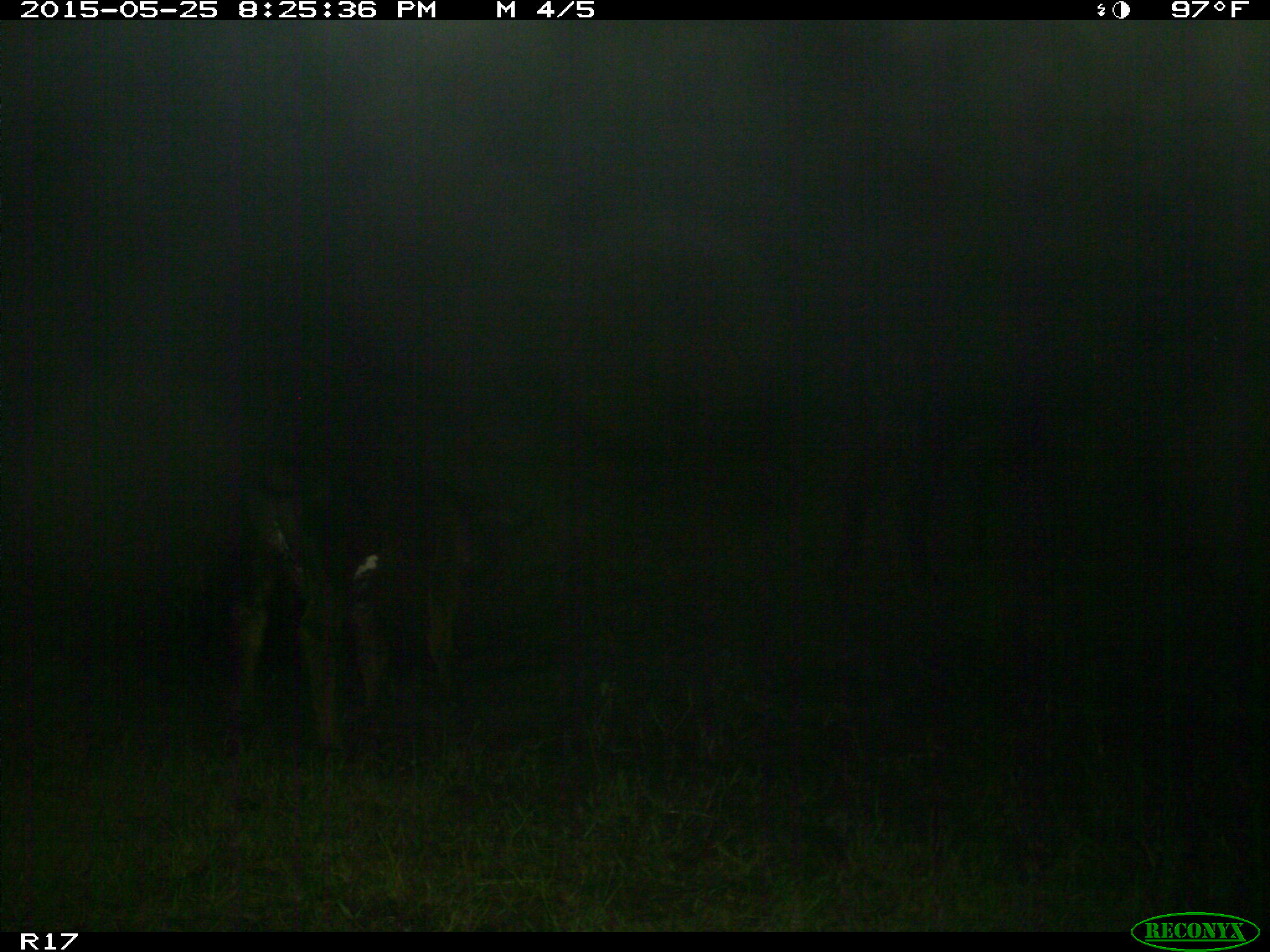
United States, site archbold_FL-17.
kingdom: Animalia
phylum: Chordata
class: Mammalia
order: Artiodactyla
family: Bovidae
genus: Bos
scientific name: Bos taurus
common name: domestic cow